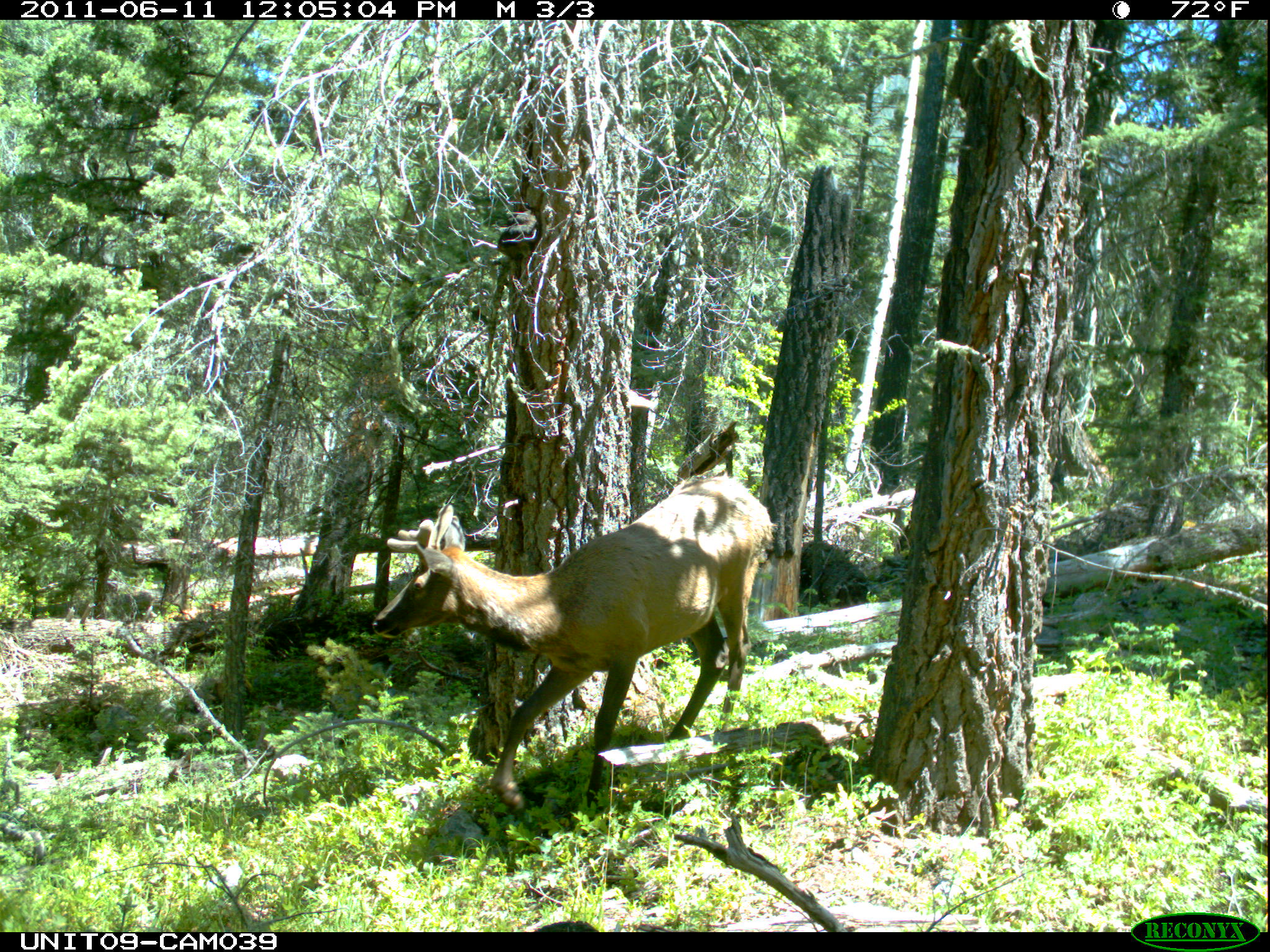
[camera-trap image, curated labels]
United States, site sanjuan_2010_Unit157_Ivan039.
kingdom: Animalia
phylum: Chordata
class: Mammalia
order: Artiodactyla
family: Cervidae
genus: Cervus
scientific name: Cervus elaphus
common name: red deer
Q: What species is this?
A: Cervus elaphus (red deer).